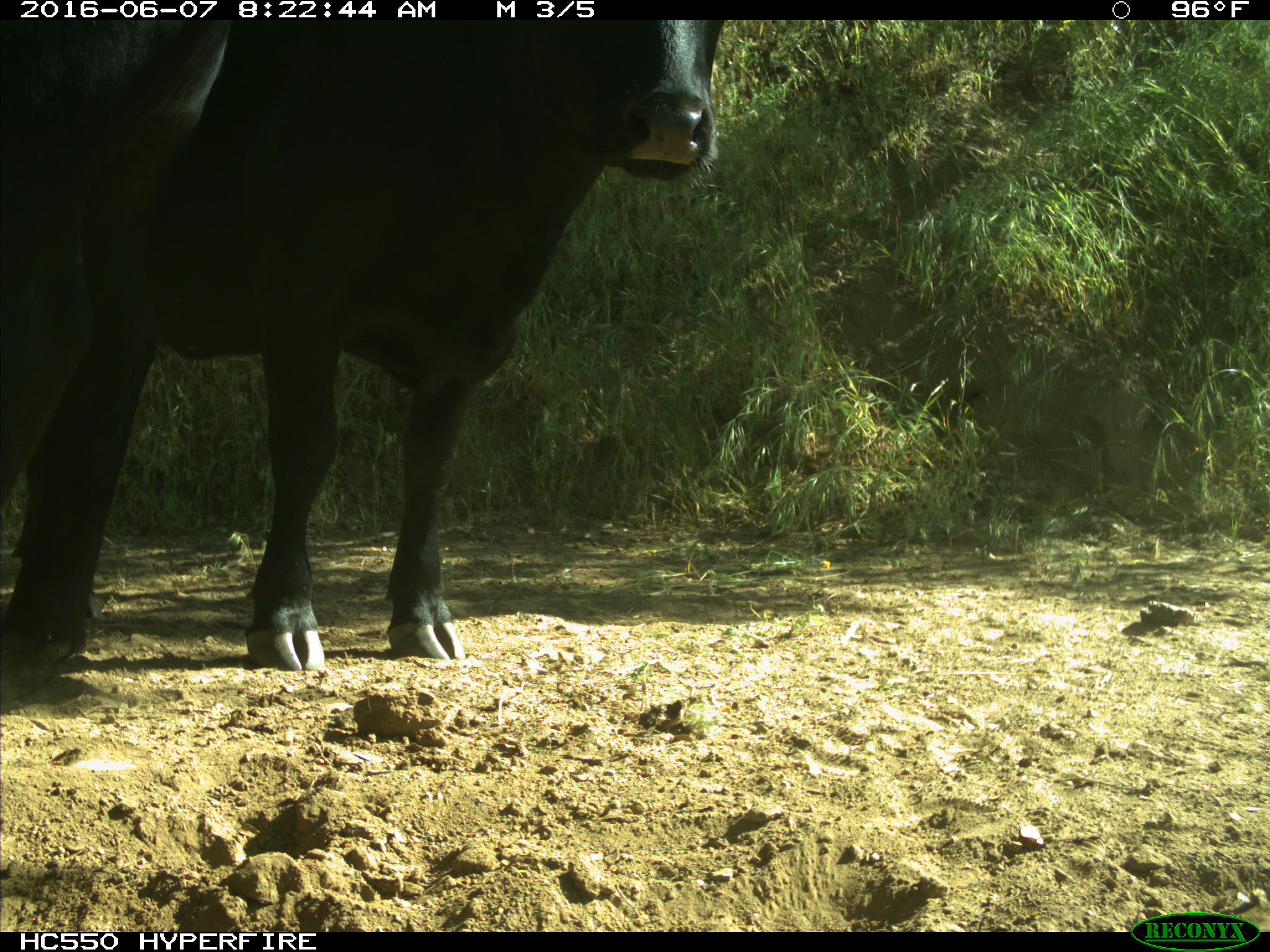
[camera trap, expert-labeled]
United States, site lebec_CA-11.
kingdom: Animalia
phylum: Chordata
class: Mammalia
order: Artiodactyla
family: Bovidae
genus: Bos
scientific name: Bos taurus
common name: domestic cow